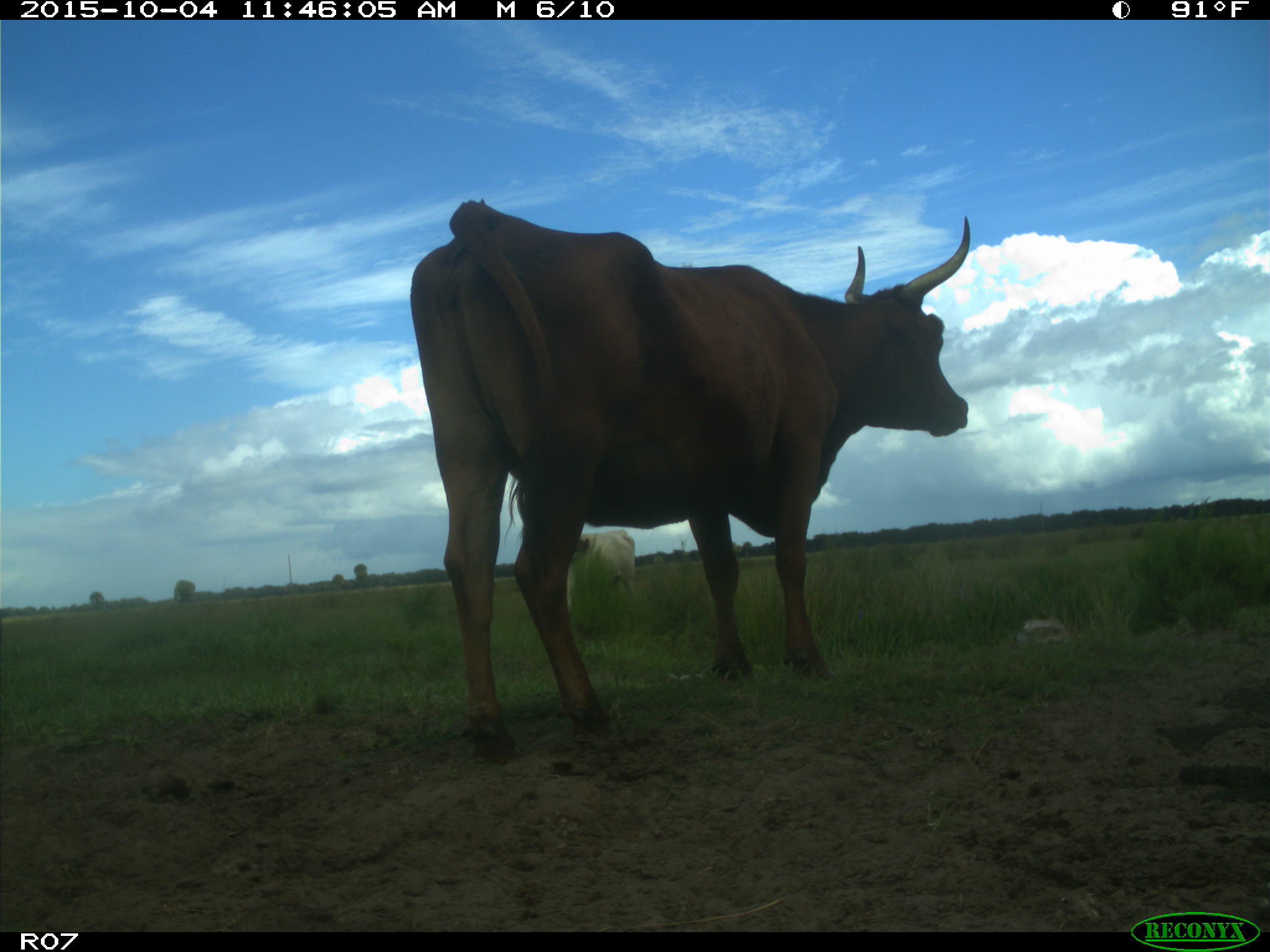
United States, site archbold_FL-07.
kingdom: Animalia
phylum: Chordata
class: Mammalia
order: Artiodactyla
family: Bovidae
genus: Bos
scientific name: Bos taurus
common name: domestic cow